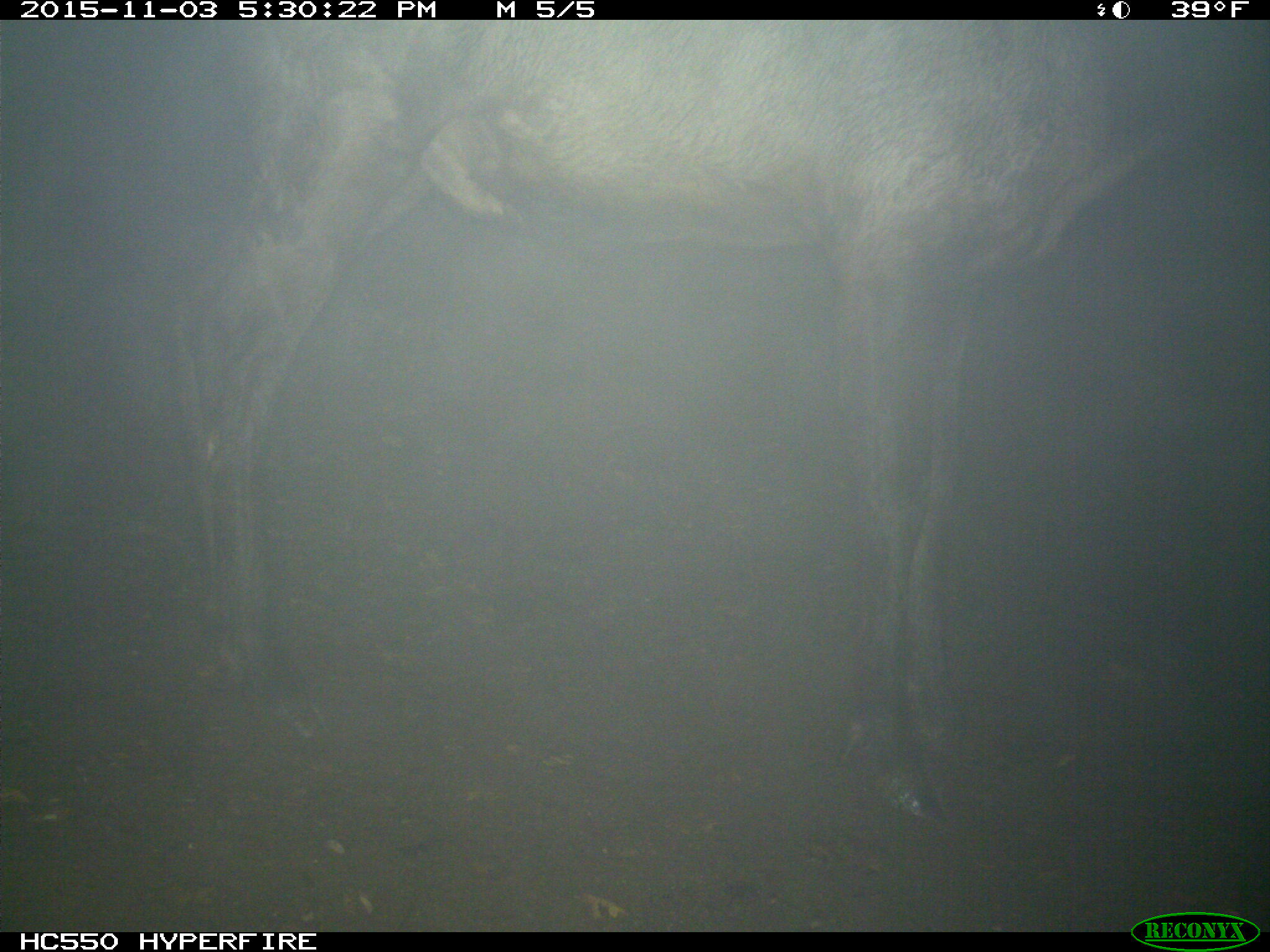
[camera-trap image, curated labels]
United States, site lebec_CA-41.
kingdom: Animalia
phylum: Chordata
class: Mammalia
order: Artiodactyla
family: Cervidae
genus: Cervus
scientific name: Cervus canadensis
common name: elk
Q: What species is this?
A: Cervus canadensis (elk).